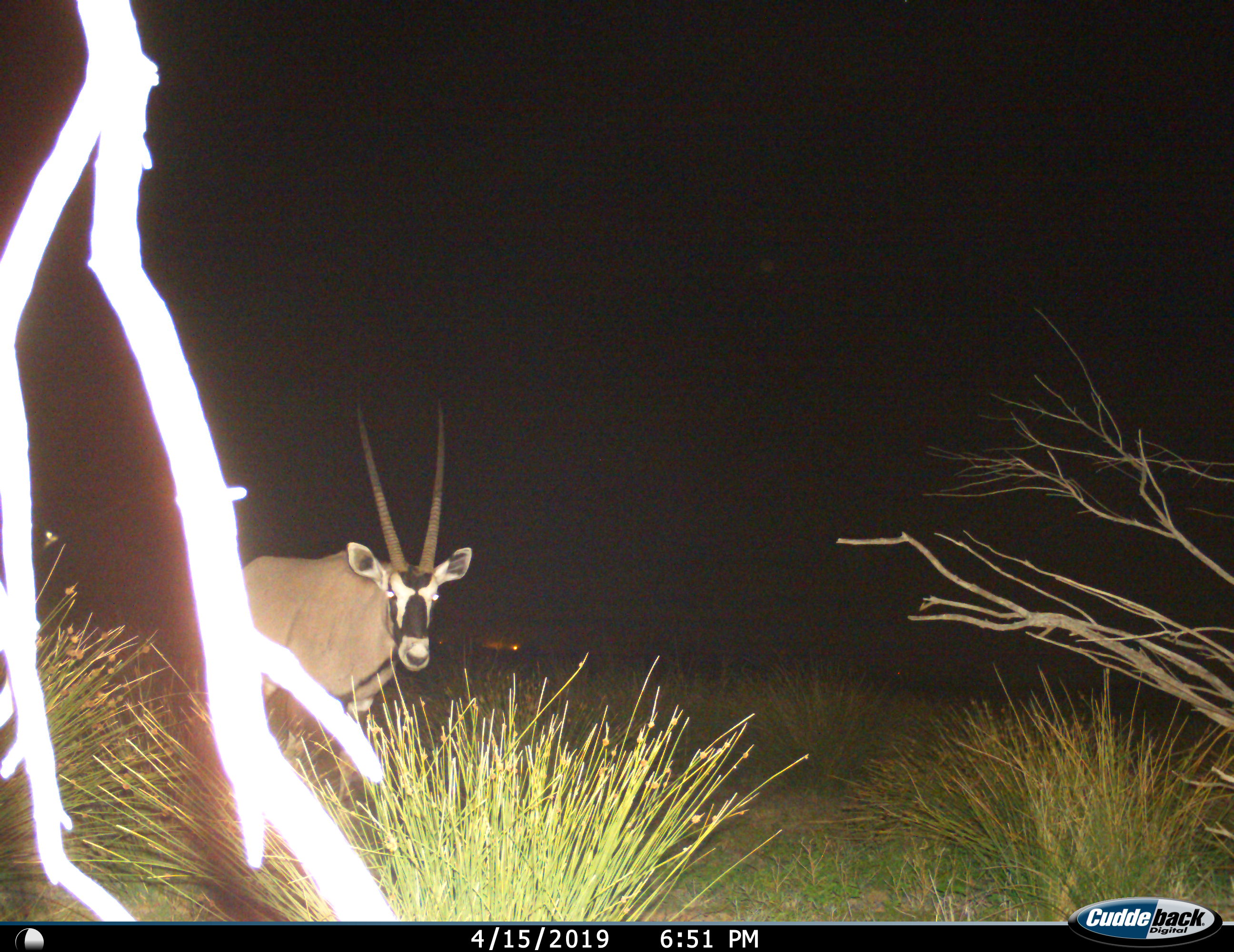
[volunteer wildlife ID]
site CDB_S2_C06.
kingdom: Animalia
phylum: Chordata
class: Mammalia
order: Artiodactyla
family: Bovidae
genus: Oryx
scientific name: Oryx gazella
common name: gemsbok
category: oryx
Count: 1.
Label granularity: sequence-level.